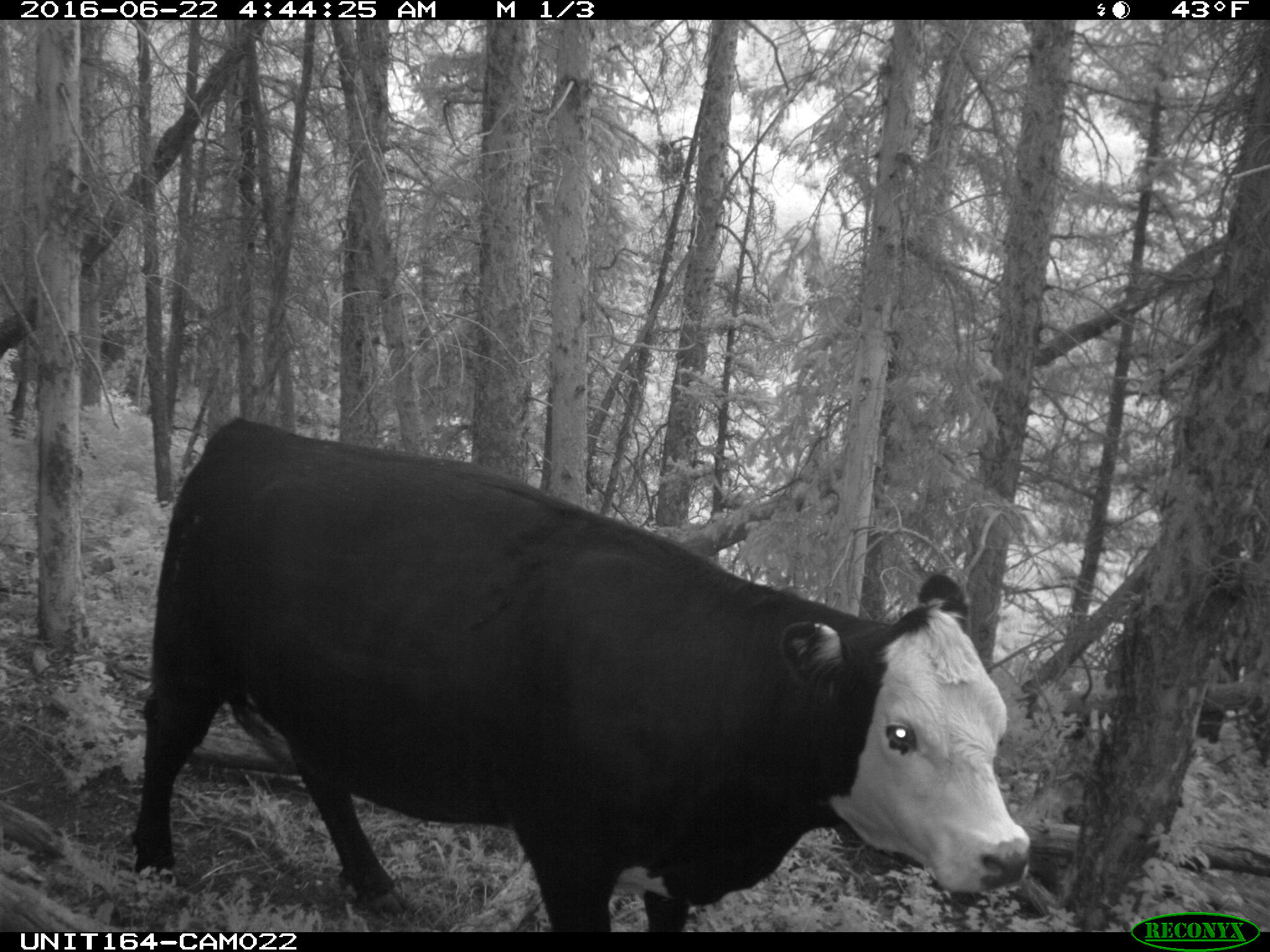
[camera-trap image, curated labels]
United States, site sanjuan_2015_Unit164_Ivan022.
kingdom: Animalia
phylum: Chordata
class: Mammalia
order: Artiodactyla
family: Bovidae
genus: Bos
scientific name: Bos taurus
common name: domestic cow